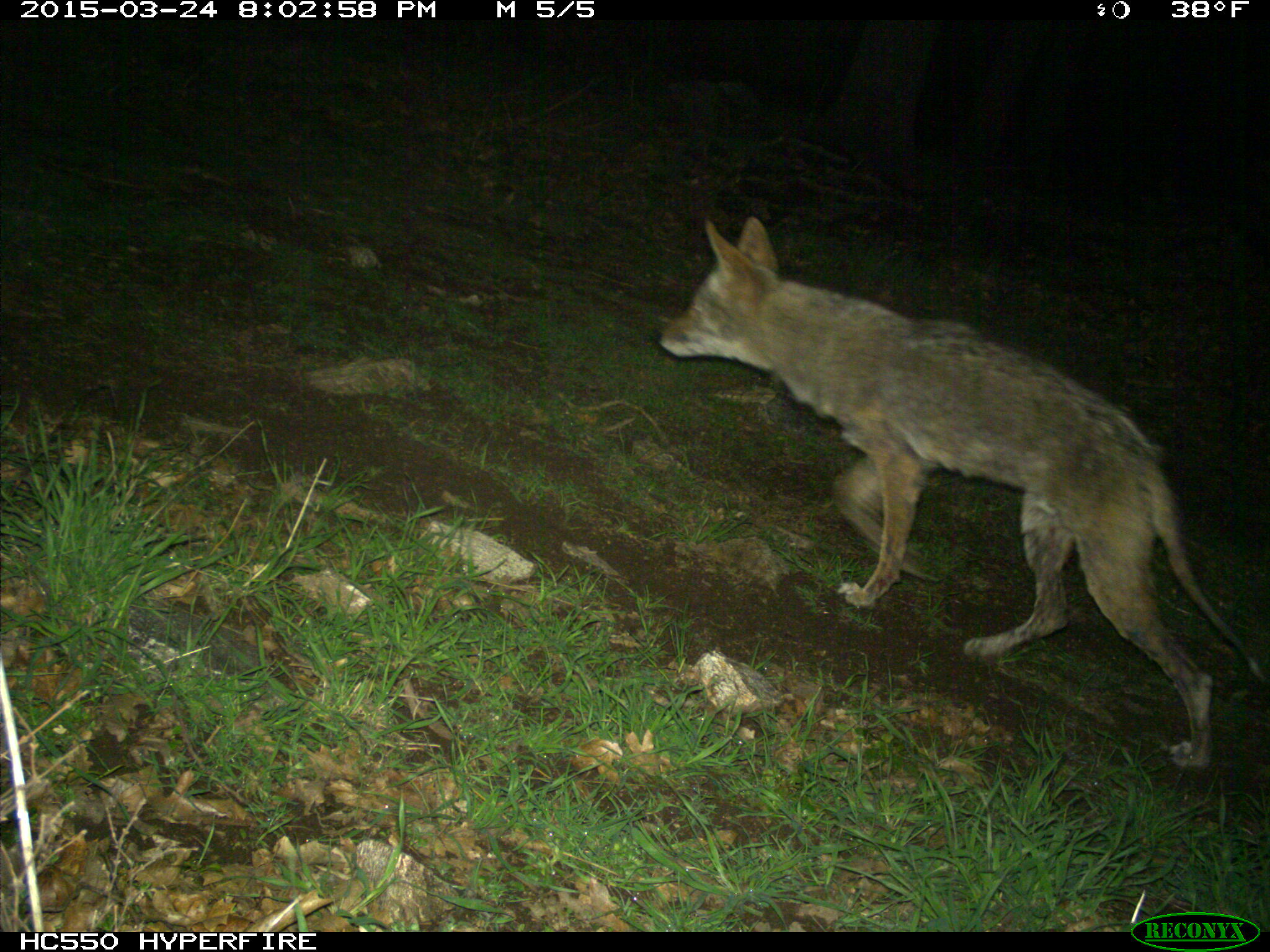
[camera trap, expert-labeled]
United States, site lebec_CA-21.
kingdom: Animalia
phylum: Chordata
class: Mammalia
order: Carnivora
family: Canidae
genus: Canis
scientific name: Canis latrans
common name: coyote